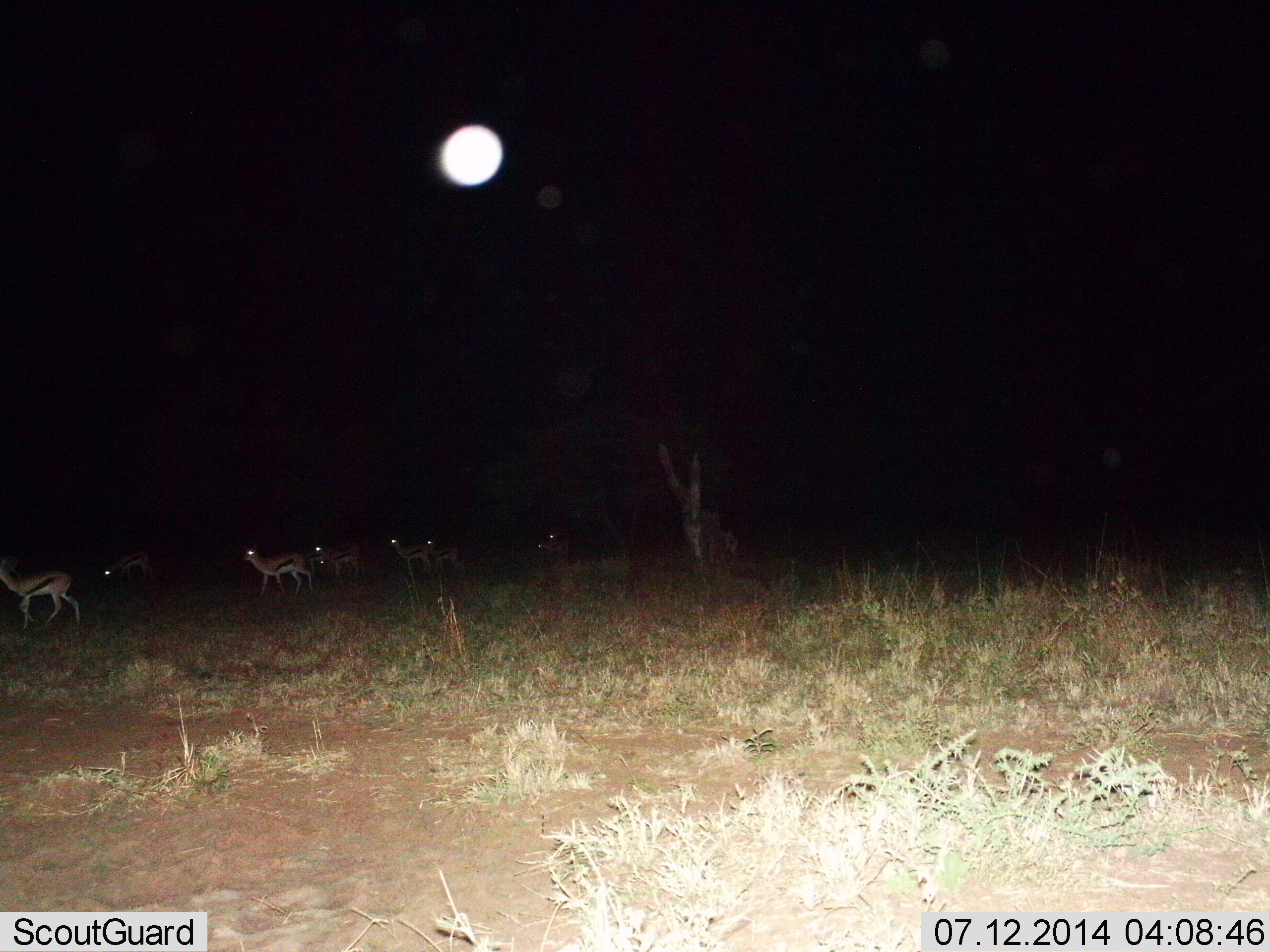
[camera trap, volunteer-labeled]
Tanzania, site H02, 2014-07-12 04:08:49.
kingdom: Animalia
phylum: Chordata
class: Mammalia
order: Artiodactyla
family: Bovidae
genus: Eudorcas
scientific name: Eudorcas thomsonii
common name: thomson's gazelle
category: gazellethomsons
Gazellethomsons (thomson's gazelle) (Eudorcas thomsonii), count 7. Behavior (volunteer vote fractions): standing 20%, resting 10%, moving 70%, interacting 0%. Young present (vote fraction): 0%. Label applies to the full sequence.